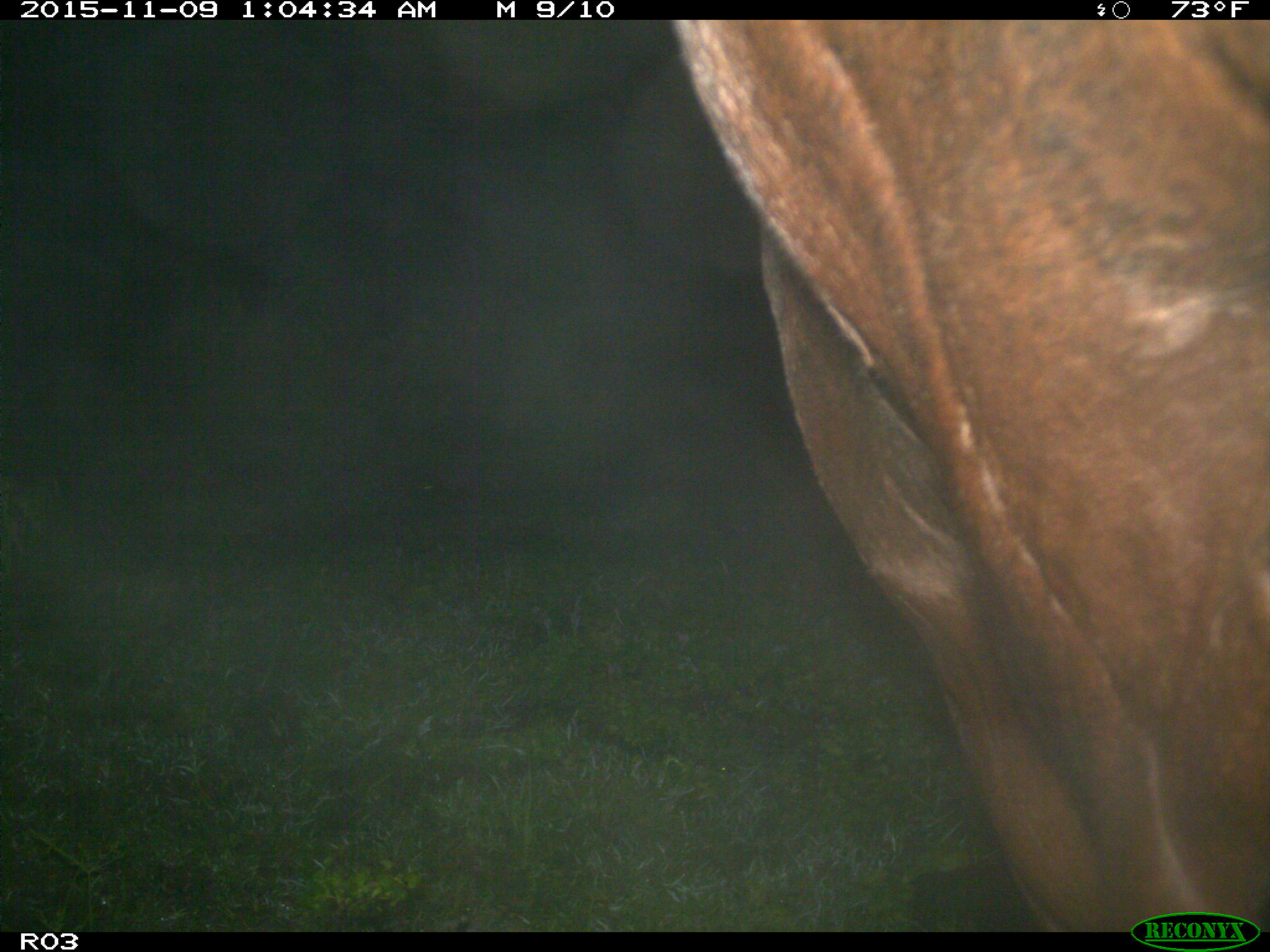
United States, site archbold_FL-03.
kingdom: Animalia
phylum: Chordata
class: Mammalia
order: Artiodactyla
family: Bovidae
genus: Bos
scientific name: Bos taurus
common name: domestic cow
Bos taurus (domestic cow).